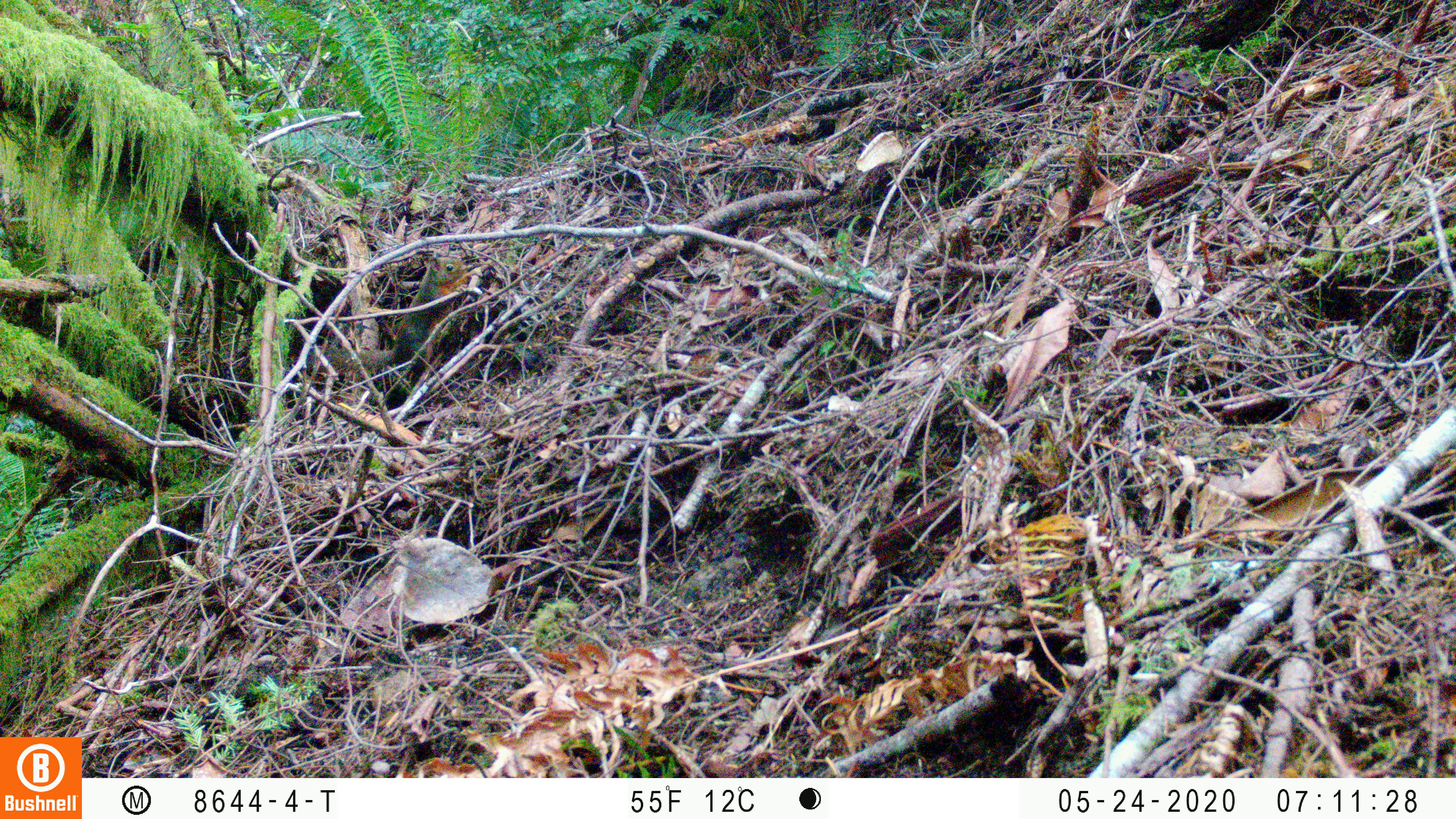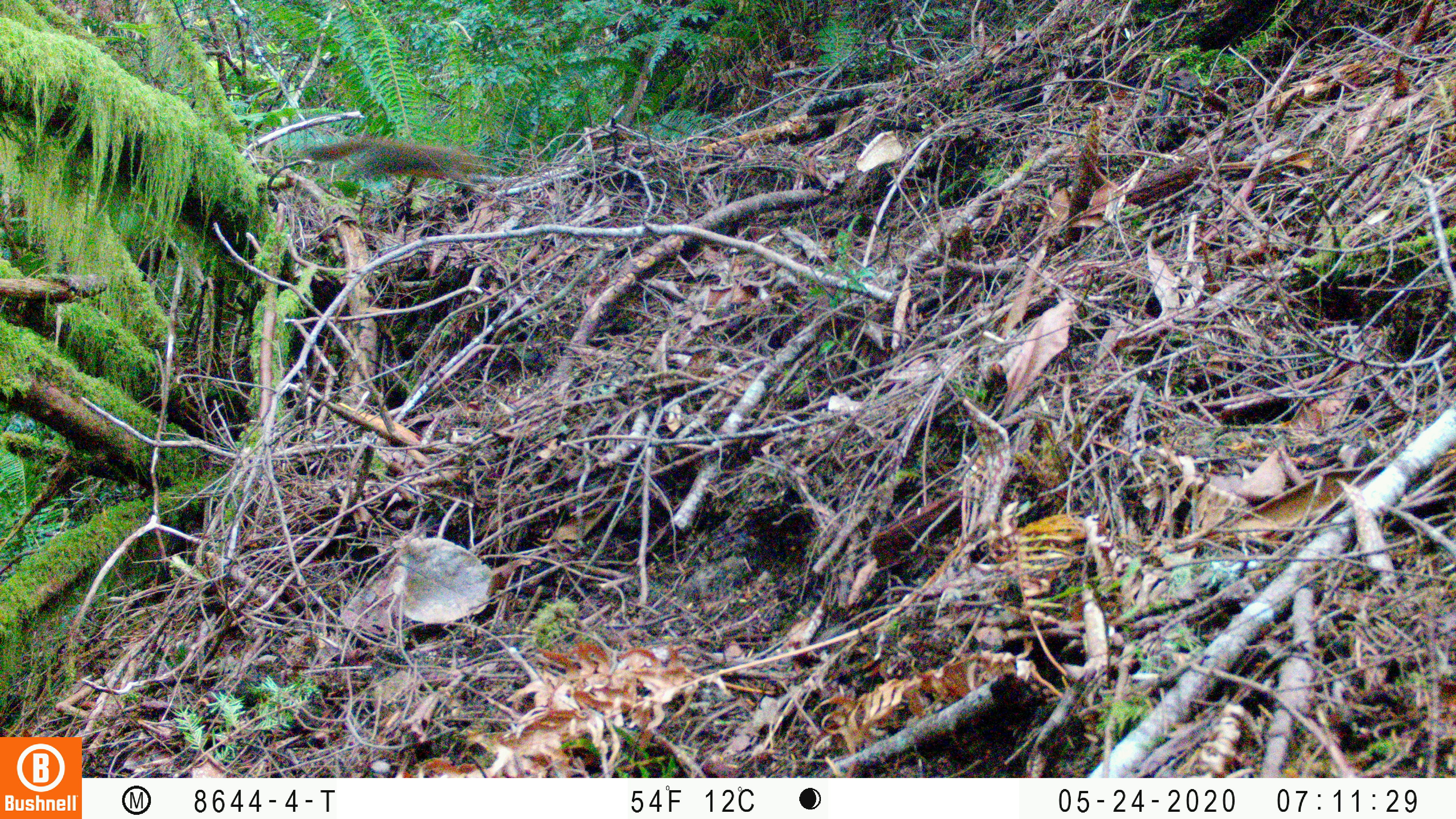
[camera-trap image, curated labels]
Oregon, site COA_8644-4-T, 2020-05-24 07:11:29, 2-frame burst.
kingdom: Animalia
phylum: Chordata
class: Mammalia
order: Rodentia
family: Sciuridae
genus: Tamiasciurus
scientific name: Tamiasciurus douglasii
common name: douglas squirrel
Douglas squirrel (Tamiasciurus douglasii).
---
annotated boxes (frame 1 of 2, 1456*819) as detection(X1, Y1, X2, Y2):
douglas squirrel: detection(314, 247, 473, 377)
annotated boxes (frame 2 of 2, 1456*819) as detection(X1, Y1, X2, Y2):
douglas squirrel: detection(295, 131, 500, 199)